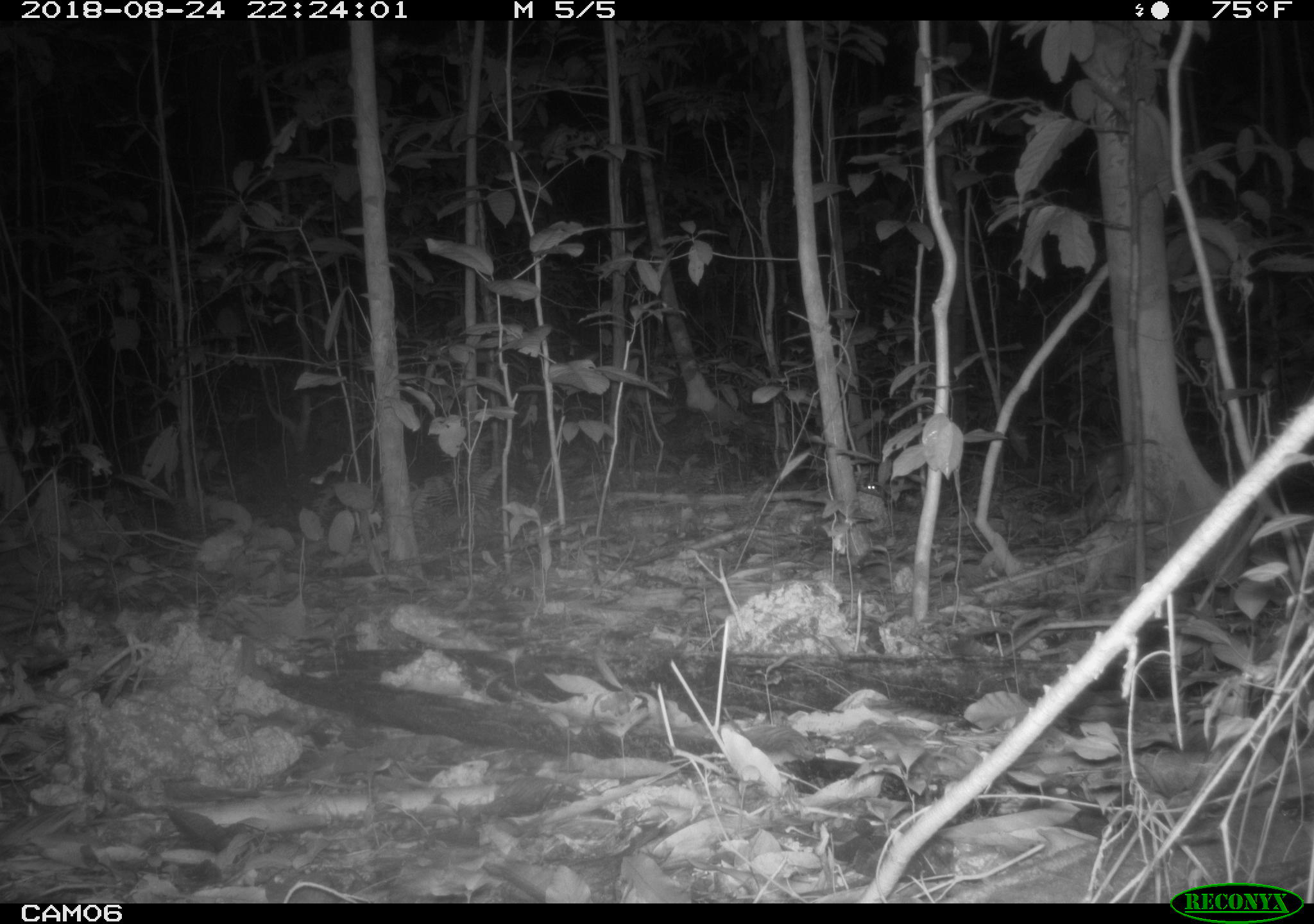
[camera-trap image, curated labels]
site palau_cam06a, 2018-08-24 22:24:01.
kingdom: Animalia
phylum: Chordata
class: Mammalia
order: Carnivora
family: Felidae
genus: Felis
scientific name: Felis catus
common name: cat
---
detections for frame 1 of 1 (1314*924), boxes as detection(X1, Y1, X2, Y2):
cat: detection(1065, 445, 1142, 522)